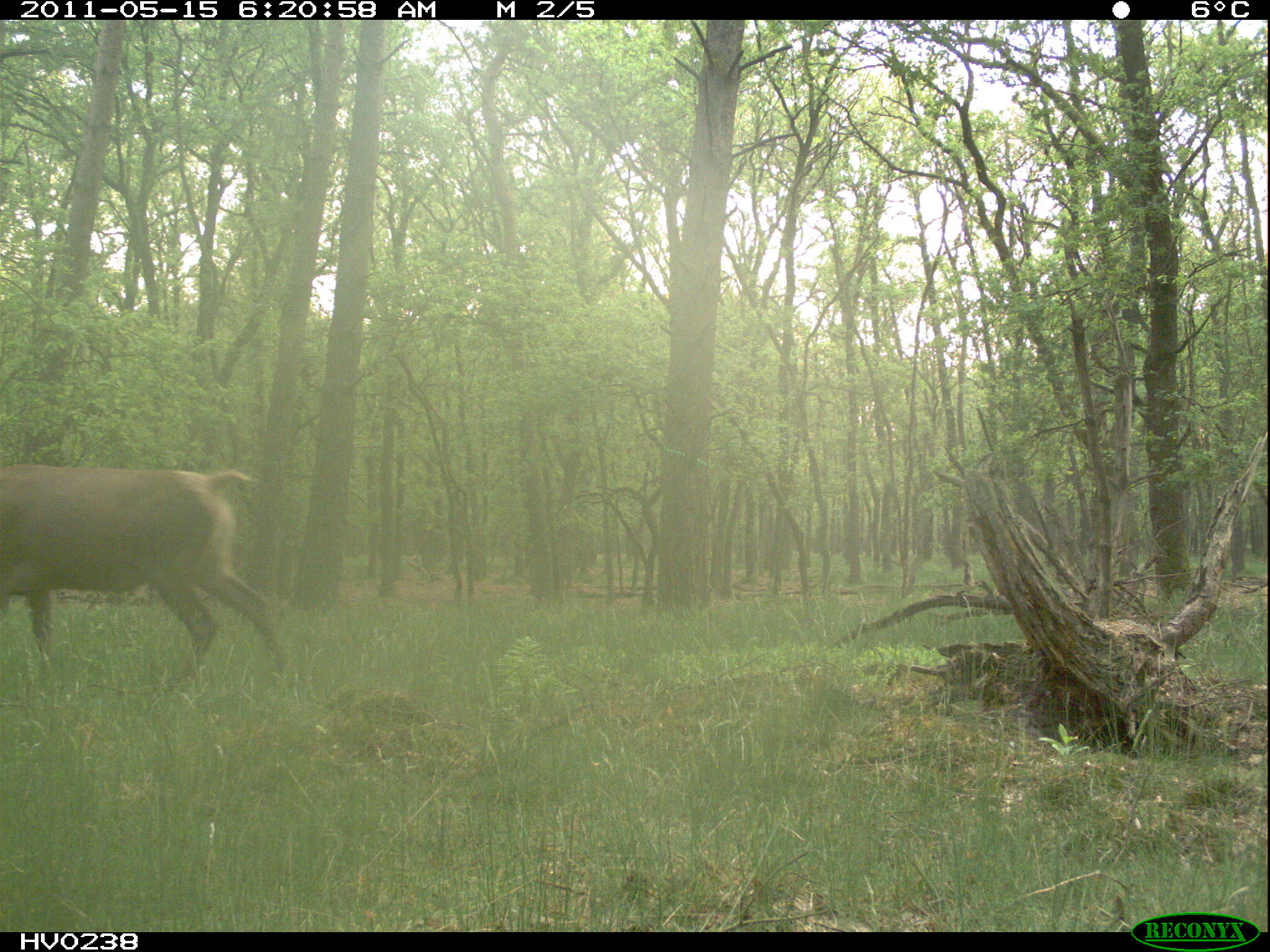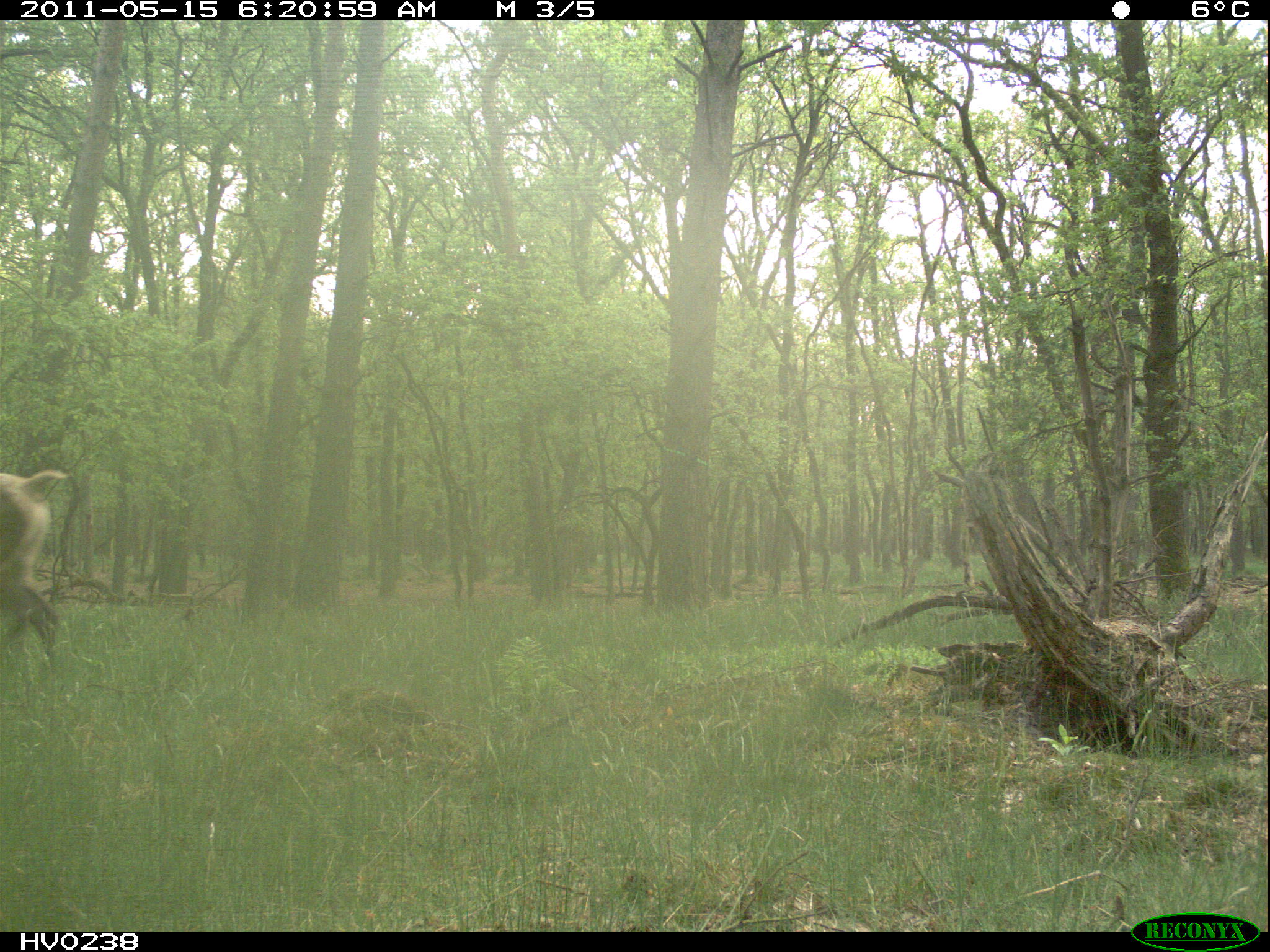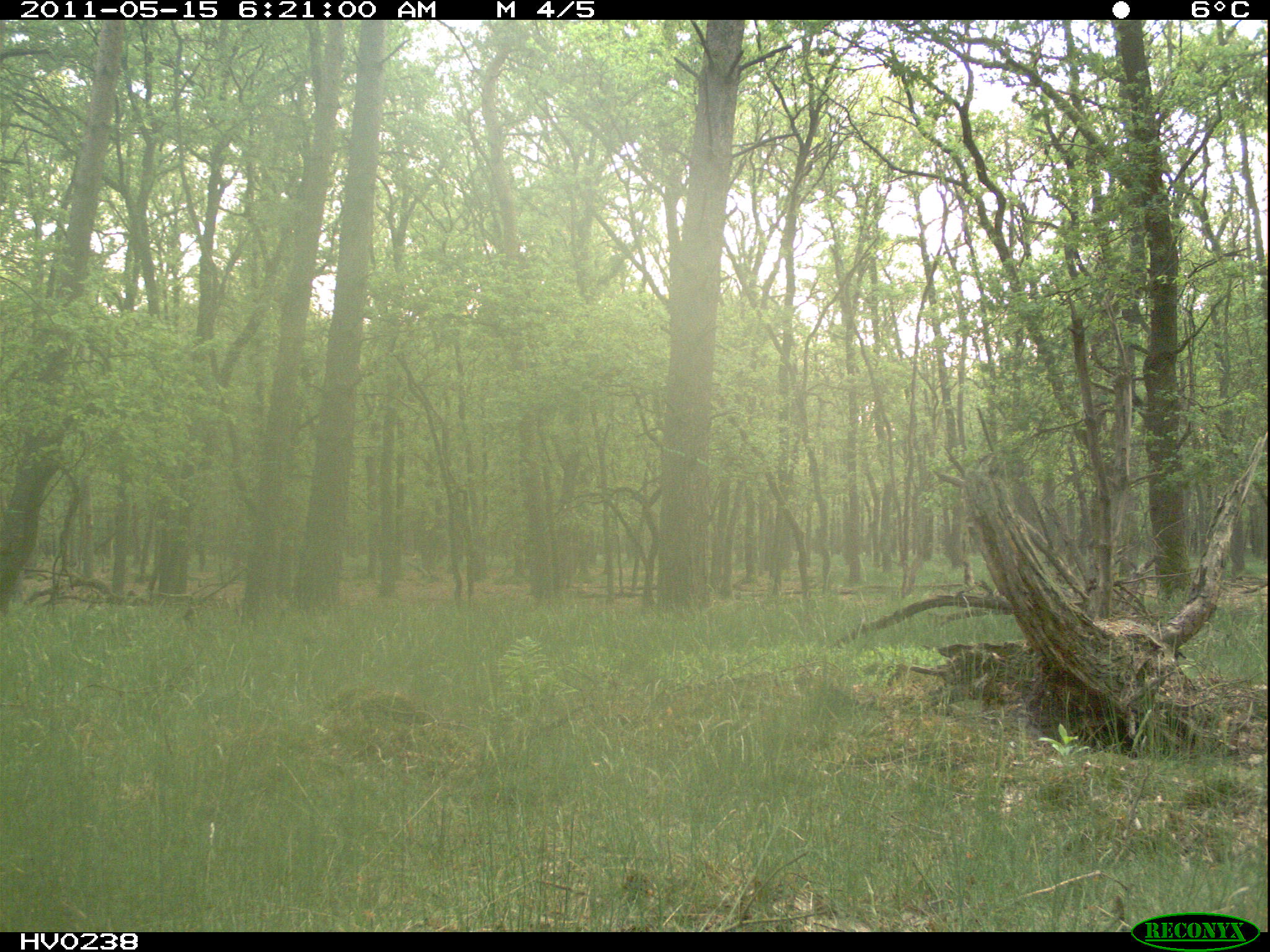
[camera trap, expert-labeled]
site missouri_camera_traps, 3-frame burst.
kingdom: Animalia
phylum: Chordata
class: Mammalia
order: Artiodactyla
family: Cervidae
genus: Cervus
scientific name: Cervus elaphus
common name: red deer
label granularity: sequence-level